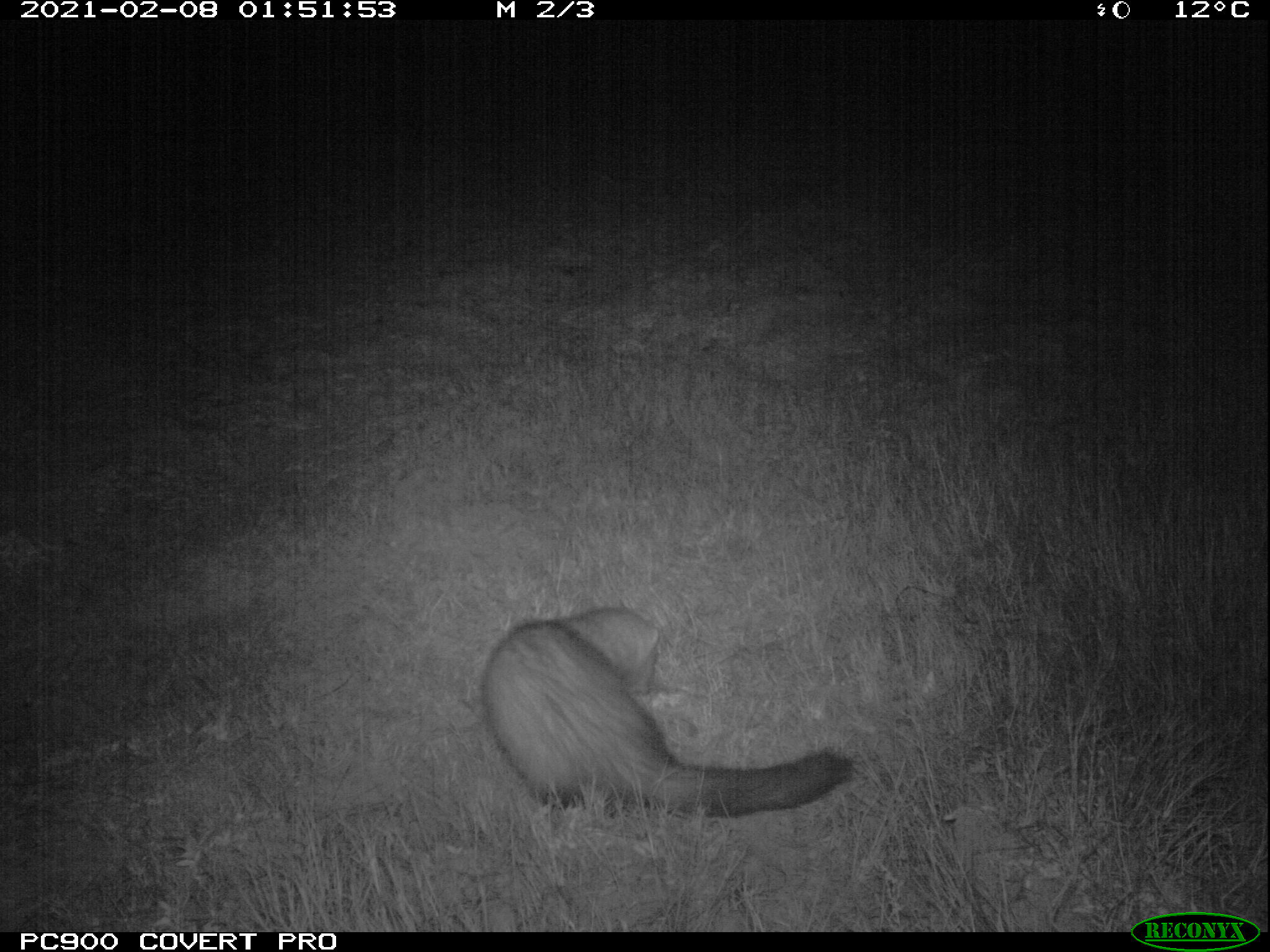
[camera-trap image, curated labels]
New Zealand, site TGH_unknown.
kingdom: Animalia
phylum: Chordata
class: Mammalia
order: Carnivora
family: Mustelidae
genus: Mustela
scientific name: Mustela furo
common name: ferret